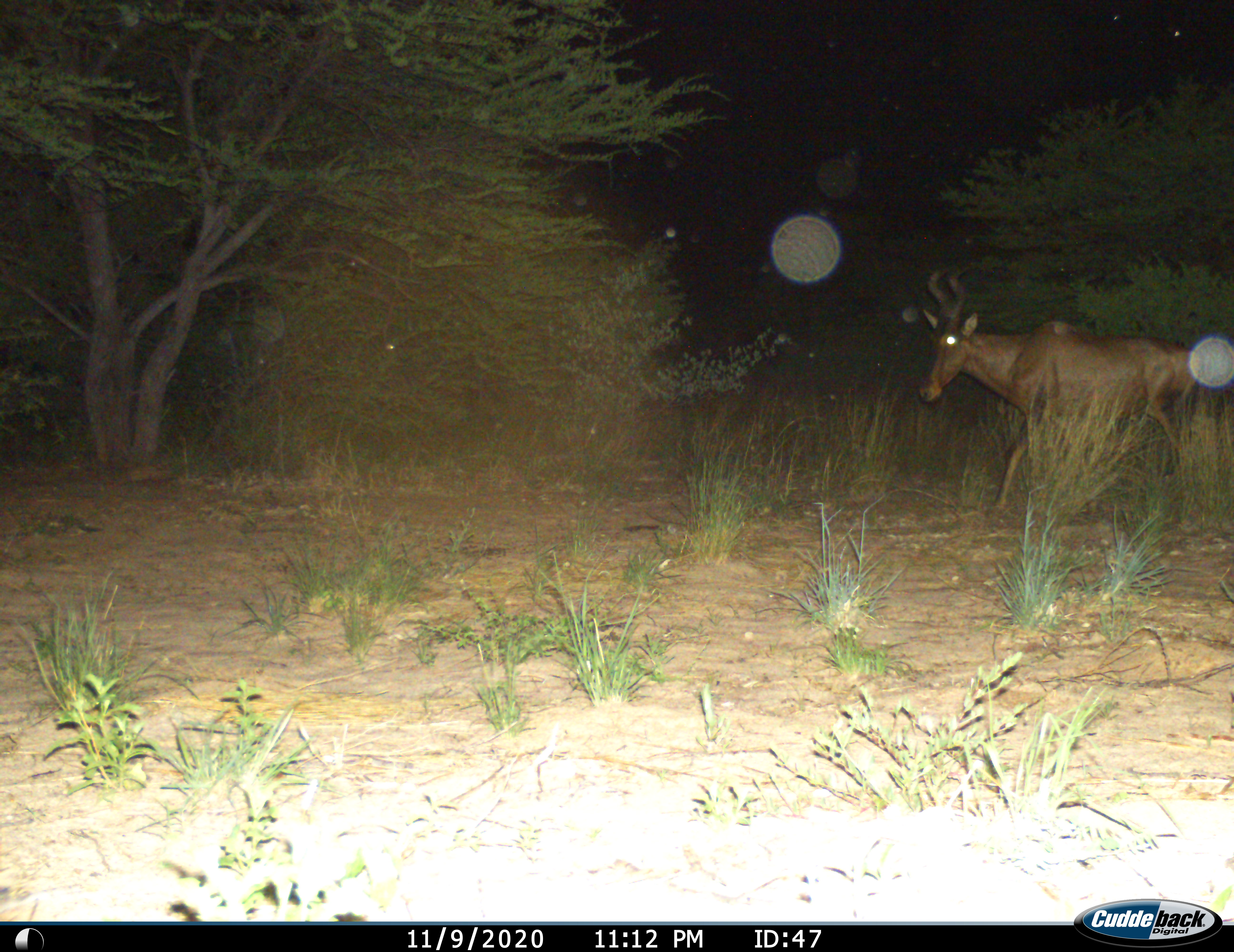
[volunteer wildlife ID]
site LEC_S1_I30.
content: unidentified animal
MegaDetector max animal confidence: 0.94